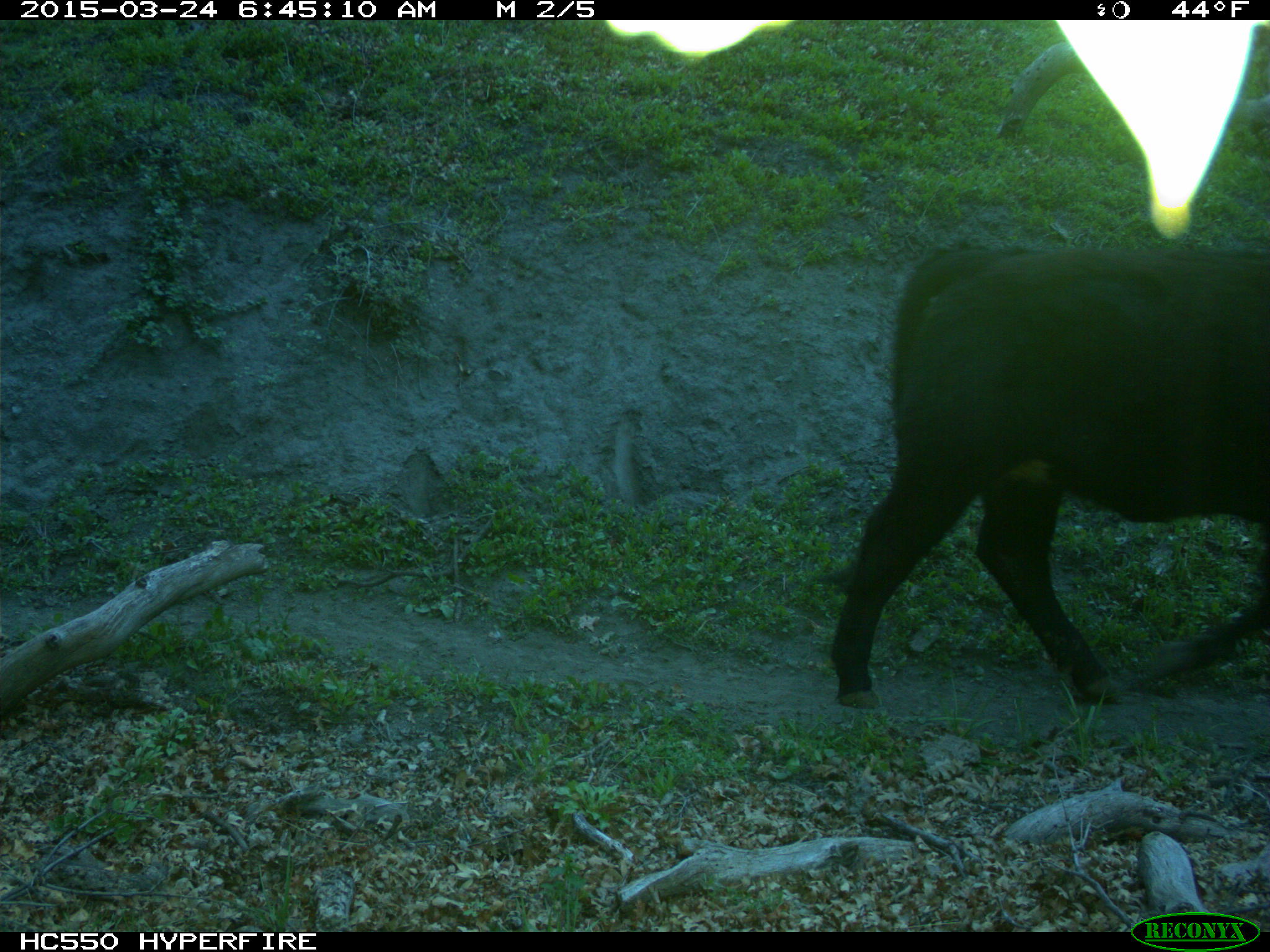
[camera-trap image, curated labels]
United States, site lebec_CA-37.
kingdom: Animalia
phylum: Chordata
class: Mammalia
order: Artiodactyla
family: Bovidae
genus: Bos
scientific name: Bos taurus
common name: domestic cow